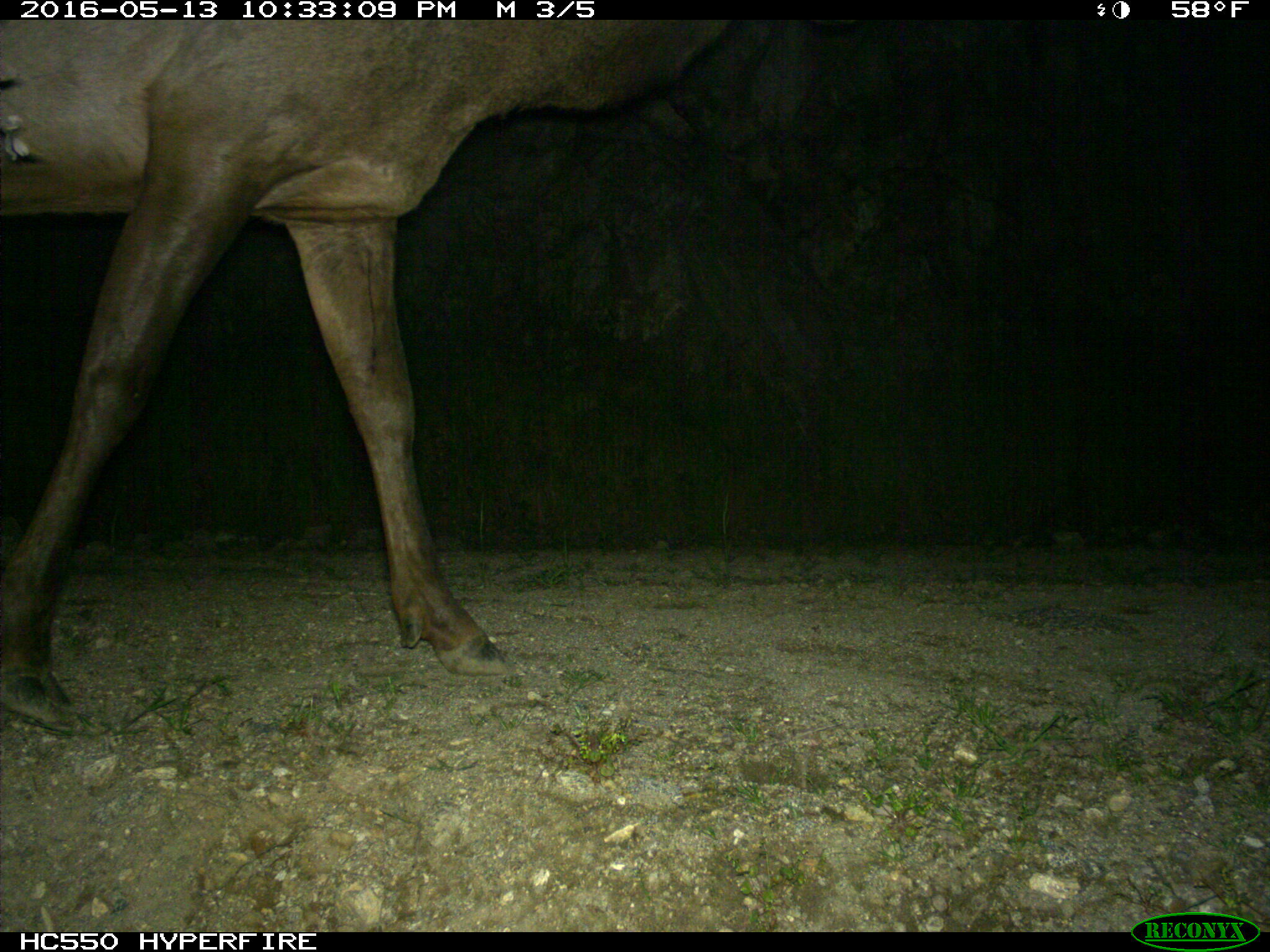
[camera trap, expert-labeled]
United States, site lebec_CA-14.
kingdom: Animalia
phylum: Chordata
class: Mammalia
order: Artiodactyla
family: Cervidae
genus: Cervus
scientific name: Cervus canadensis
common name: elk